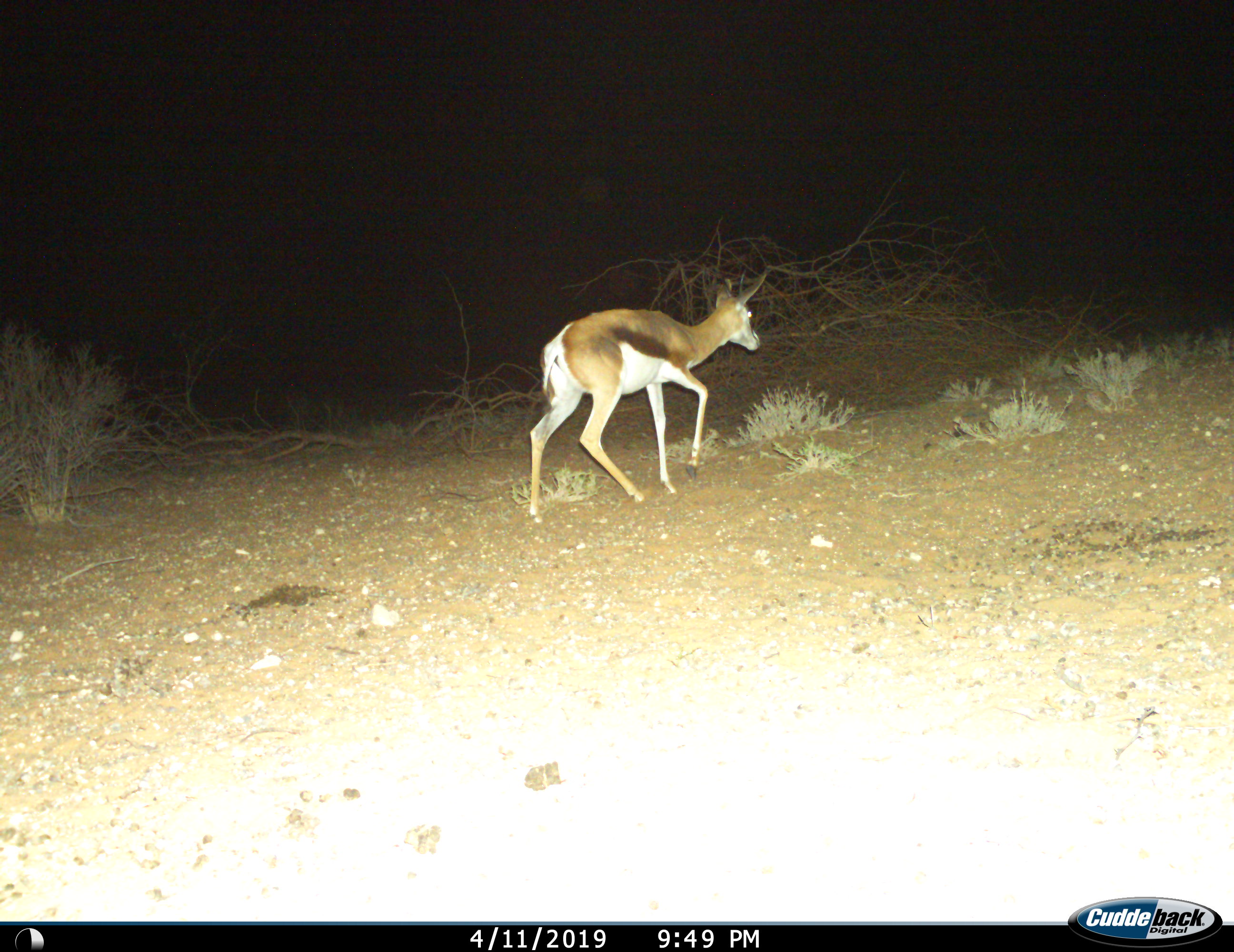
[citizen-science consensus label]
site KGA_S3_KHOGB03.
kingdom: Animalia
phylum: Chordata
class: Mammalia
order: Artiodactyla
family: Bovidae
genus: Antidorcas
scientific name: Antidorcas marsupialis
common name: springbok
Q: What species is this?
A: Springbok (Antidorcas marsupialis).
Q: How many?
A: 1.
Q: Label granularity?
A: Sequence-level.